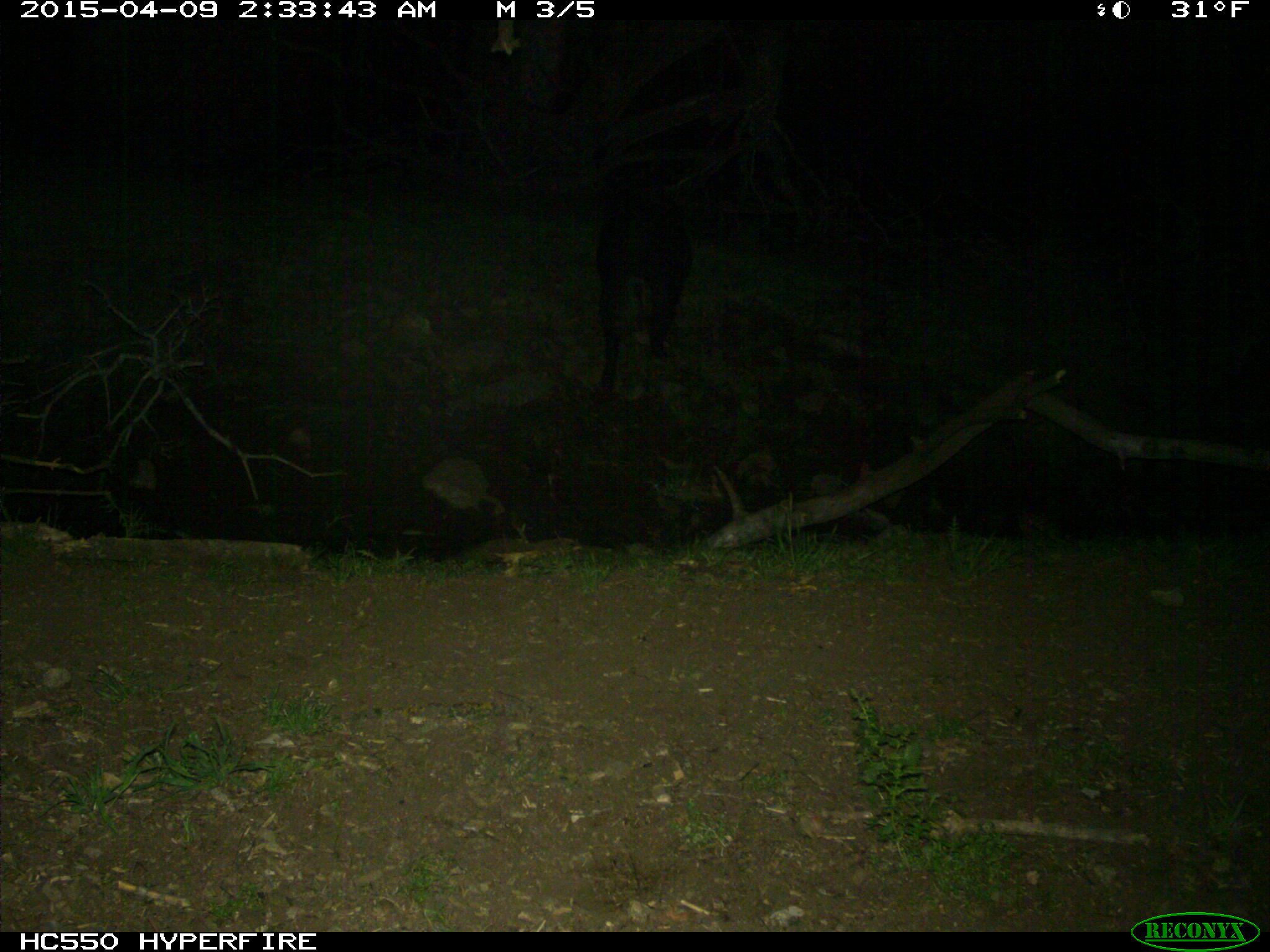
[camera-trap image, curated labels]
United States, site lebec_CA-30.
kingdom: Animalia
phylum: Chordata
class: Mammalia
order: Artiodactyla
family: Suidae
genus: Sus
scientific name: Sus scrofa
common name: wild boar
Sus scrofa (wild boar).